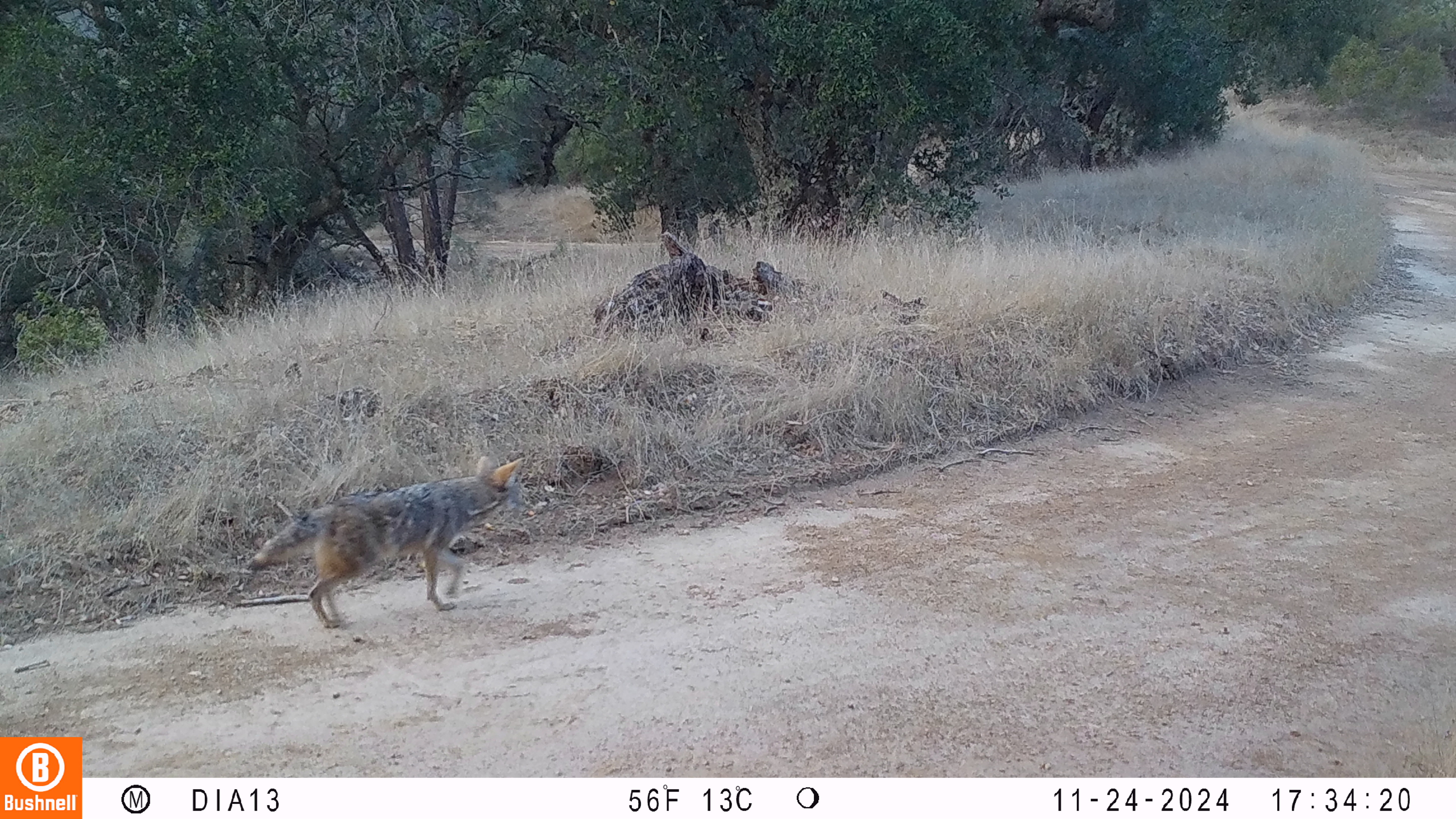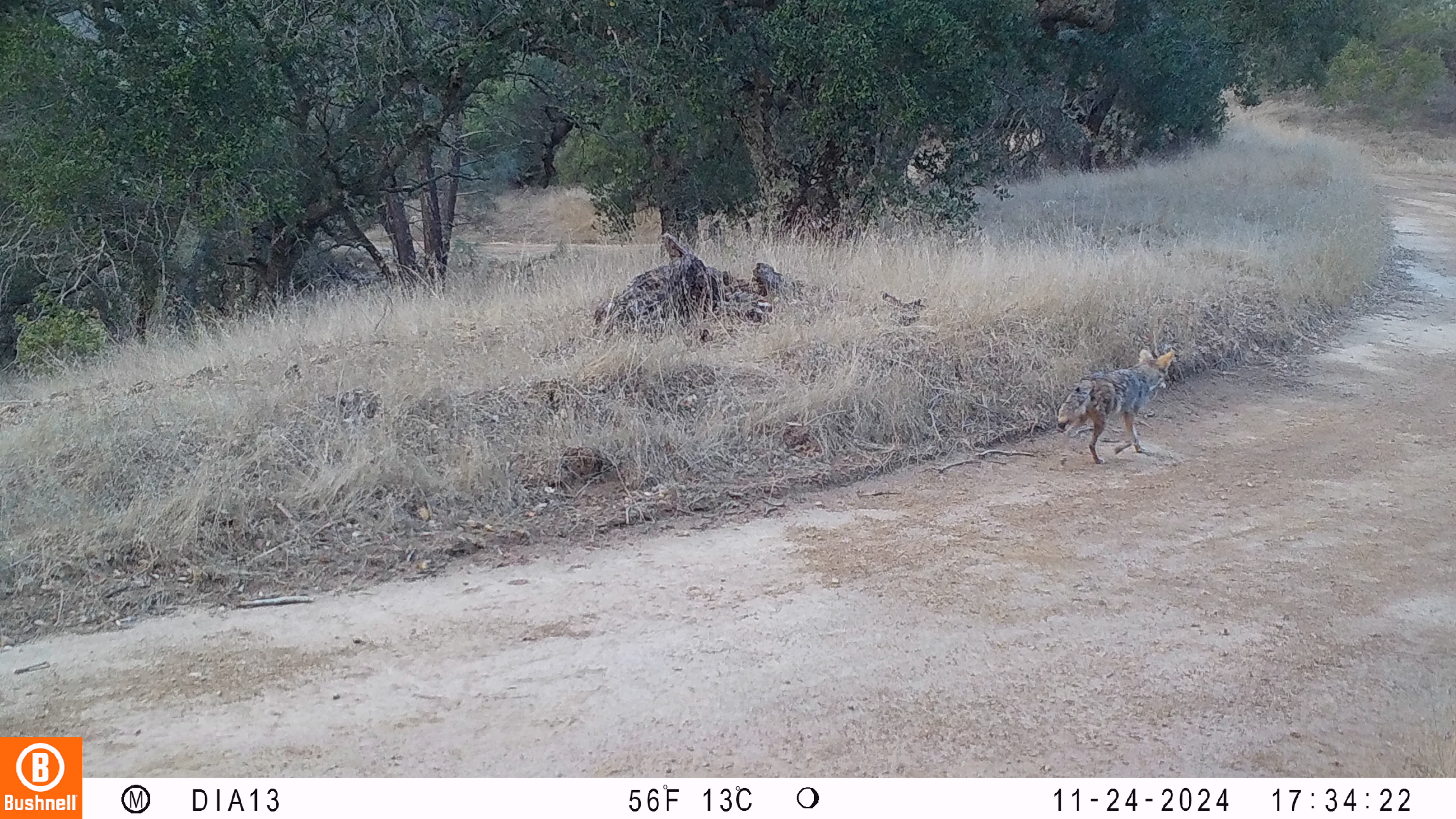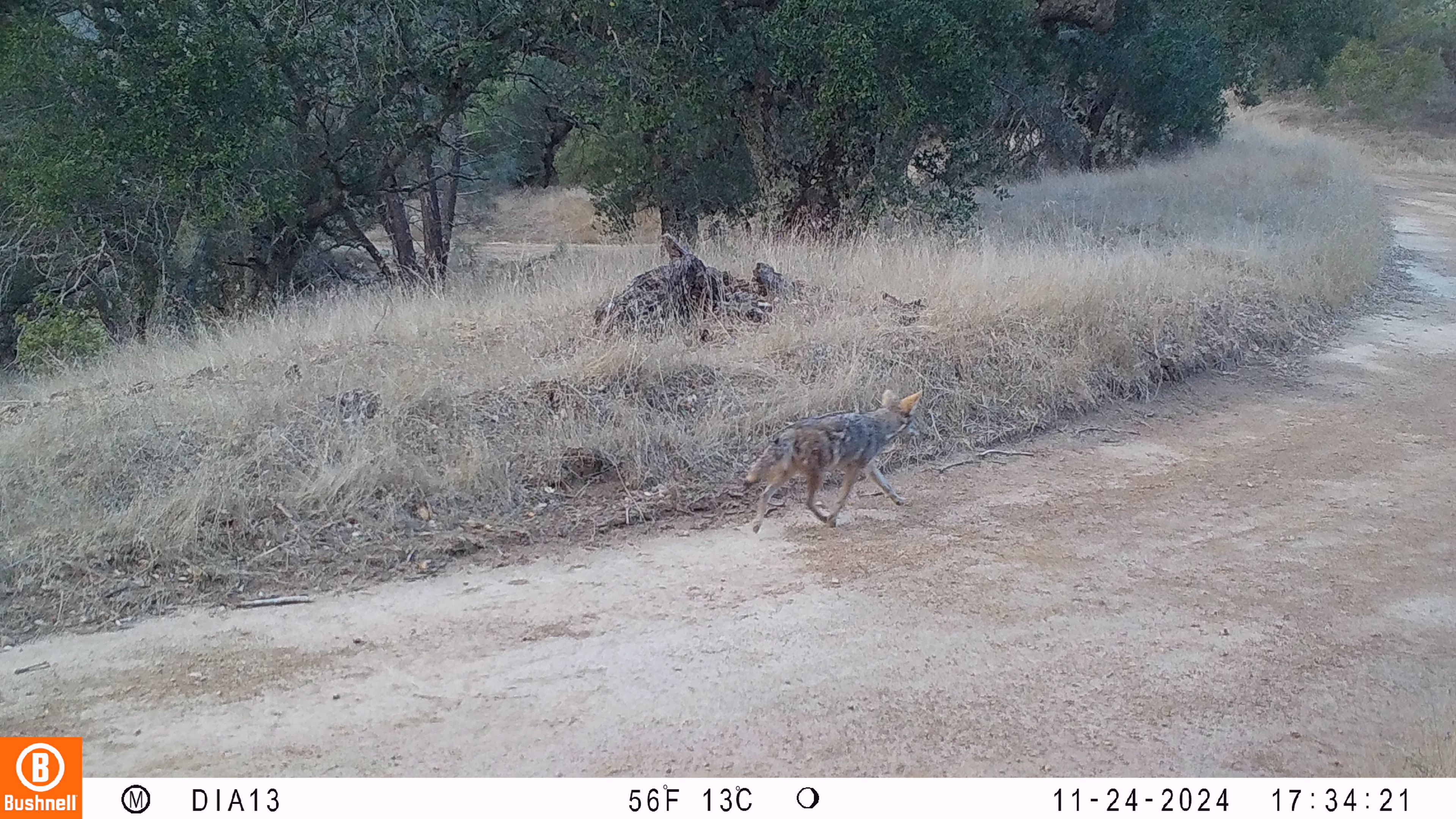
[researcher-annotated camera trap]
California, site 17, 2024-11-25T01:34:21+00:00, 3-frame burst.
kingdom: Animalia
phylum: Chordata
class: Mammalia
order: Carnivora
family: Canidae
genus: Canis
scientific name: Canis latrans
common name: coyote